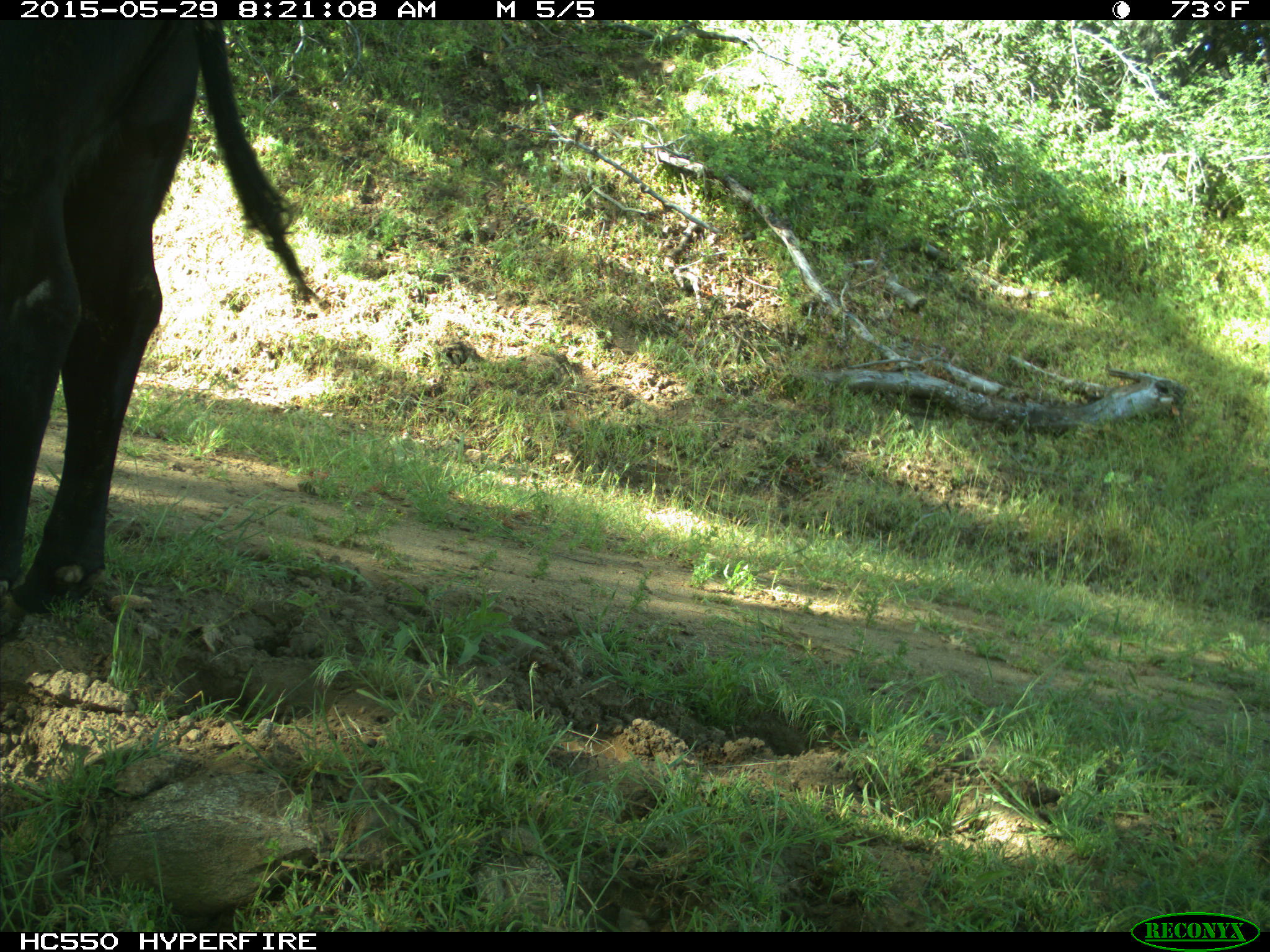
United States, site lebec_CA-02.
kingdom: Animalia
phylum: Chordata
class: Mammalia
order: Artiodactyla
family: Bovidae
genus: Bos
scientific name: Bos taurus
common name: domestic cow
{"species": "Bos taurus (domestic cow)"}